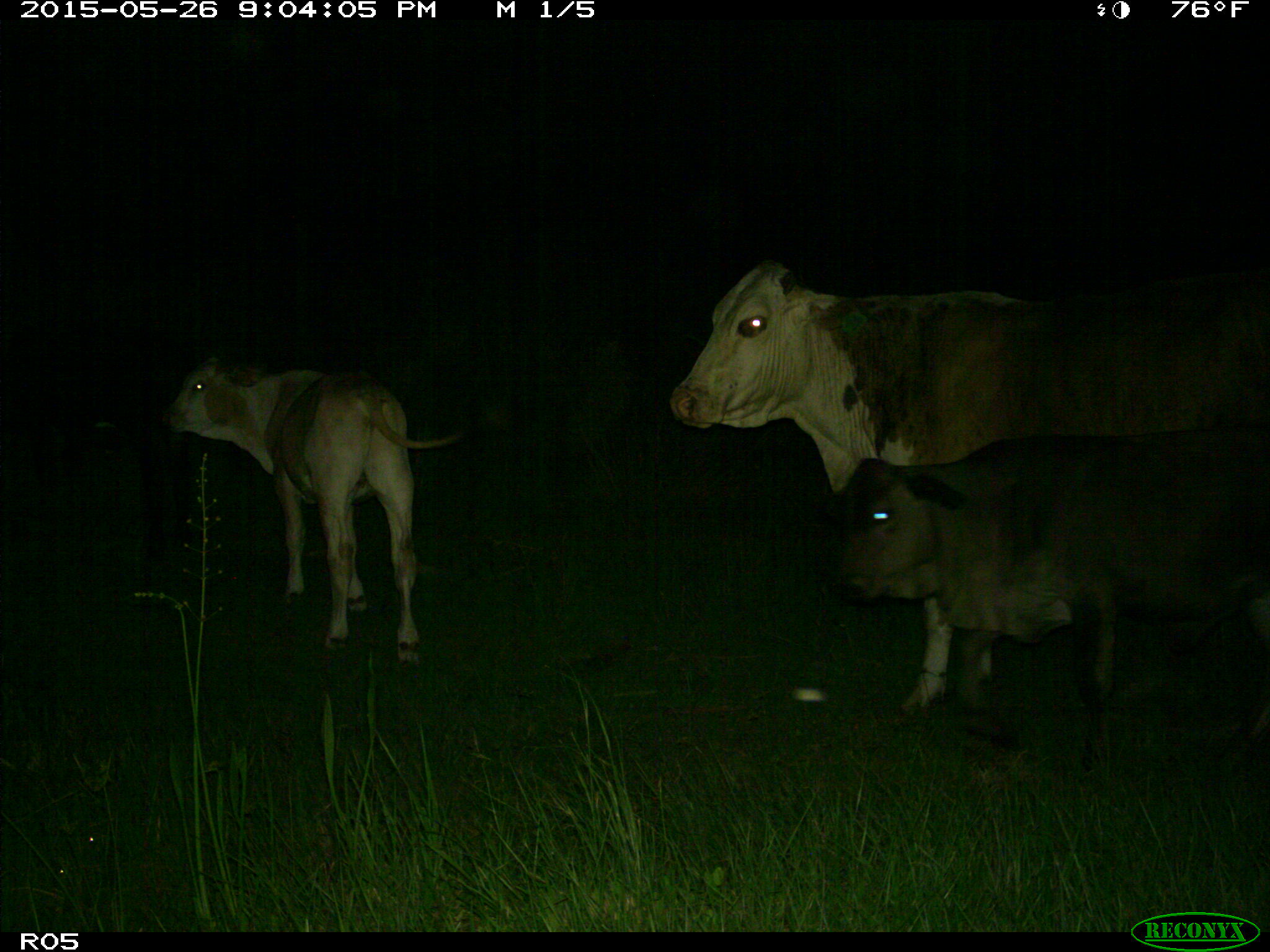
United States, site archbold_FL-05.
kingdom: Animalia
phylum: Chordata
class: Mammalia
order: Artiodactyla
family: Bovidae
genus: Bos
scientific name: Bos taurus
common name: domestic cow